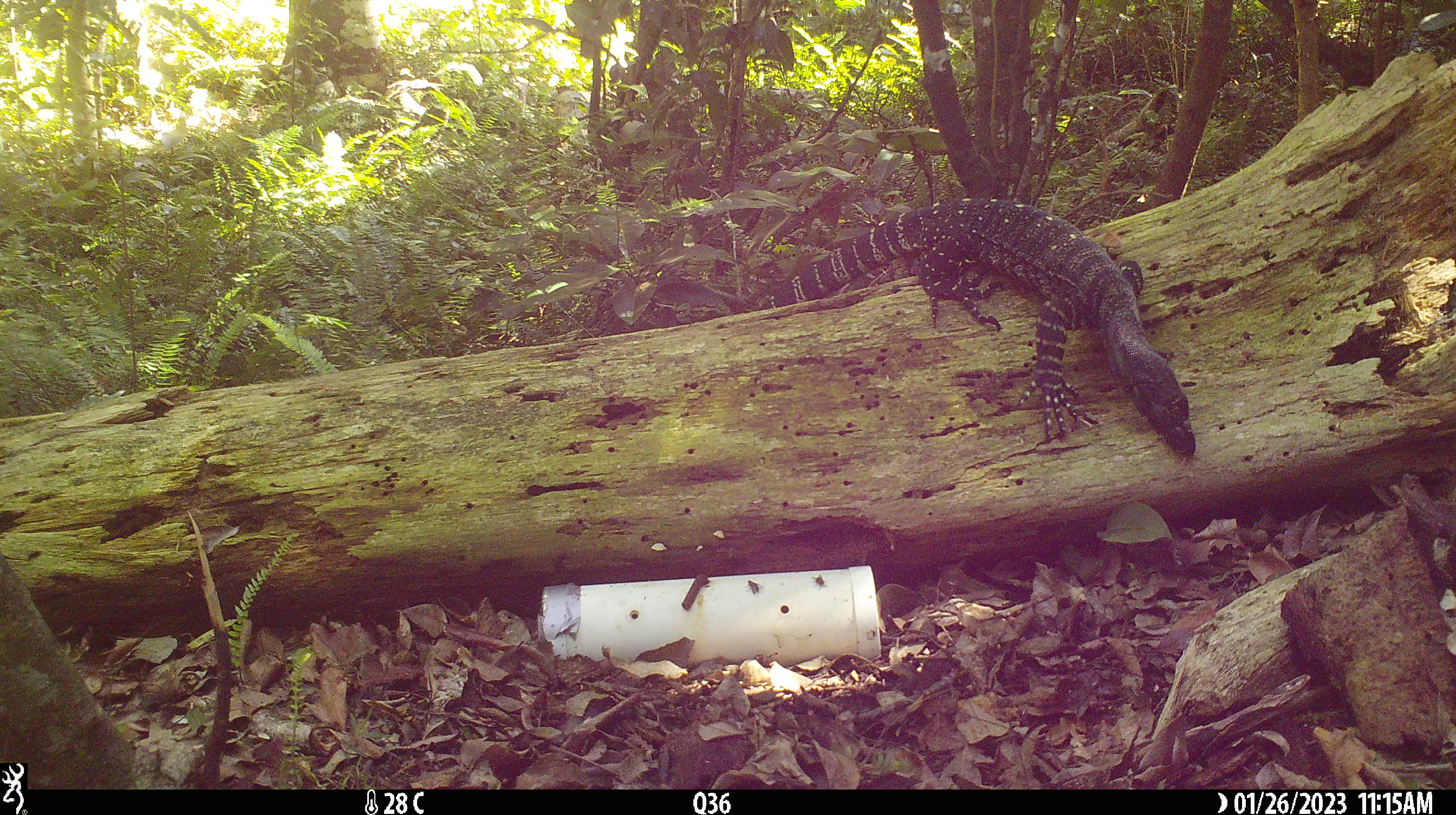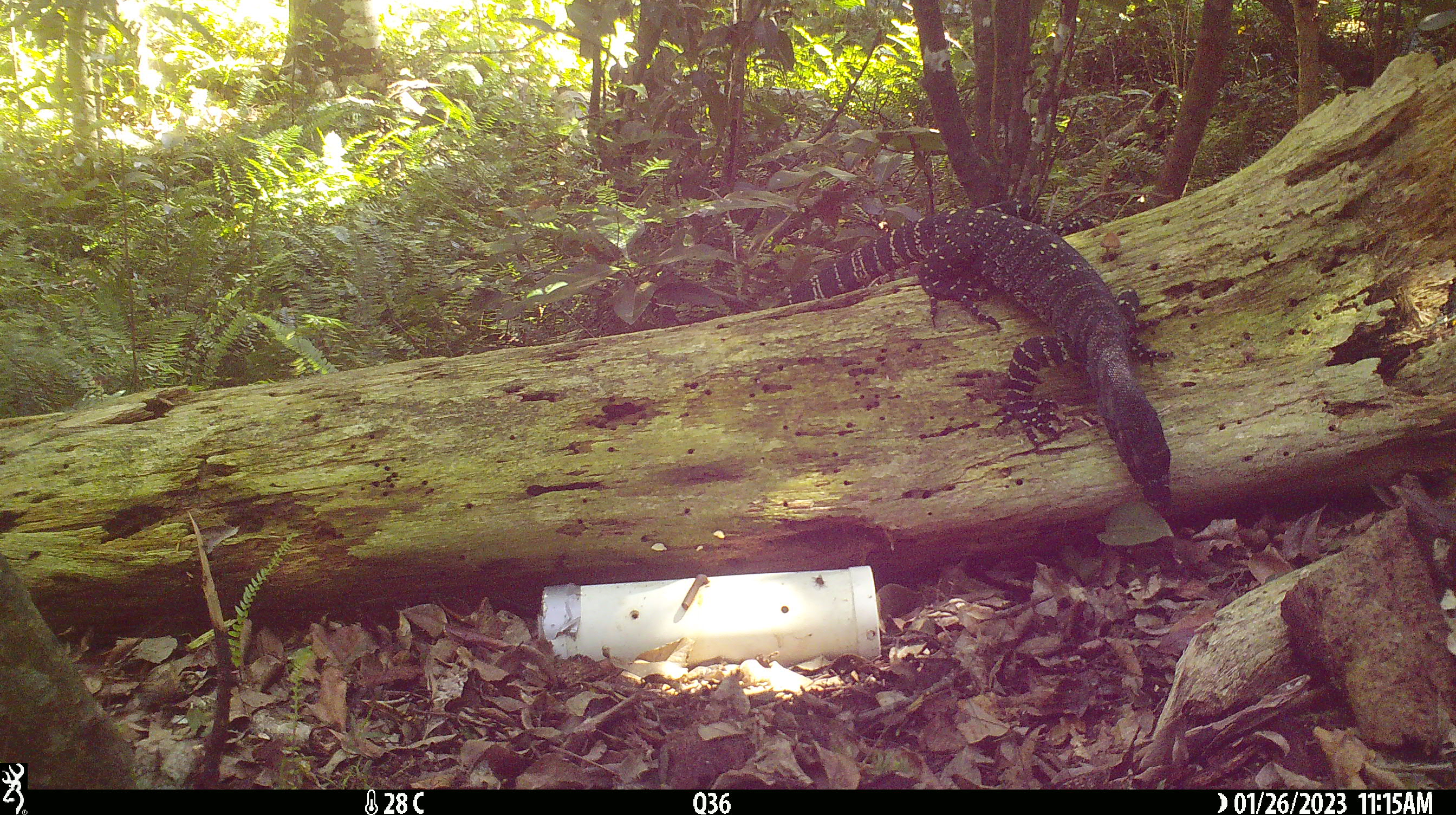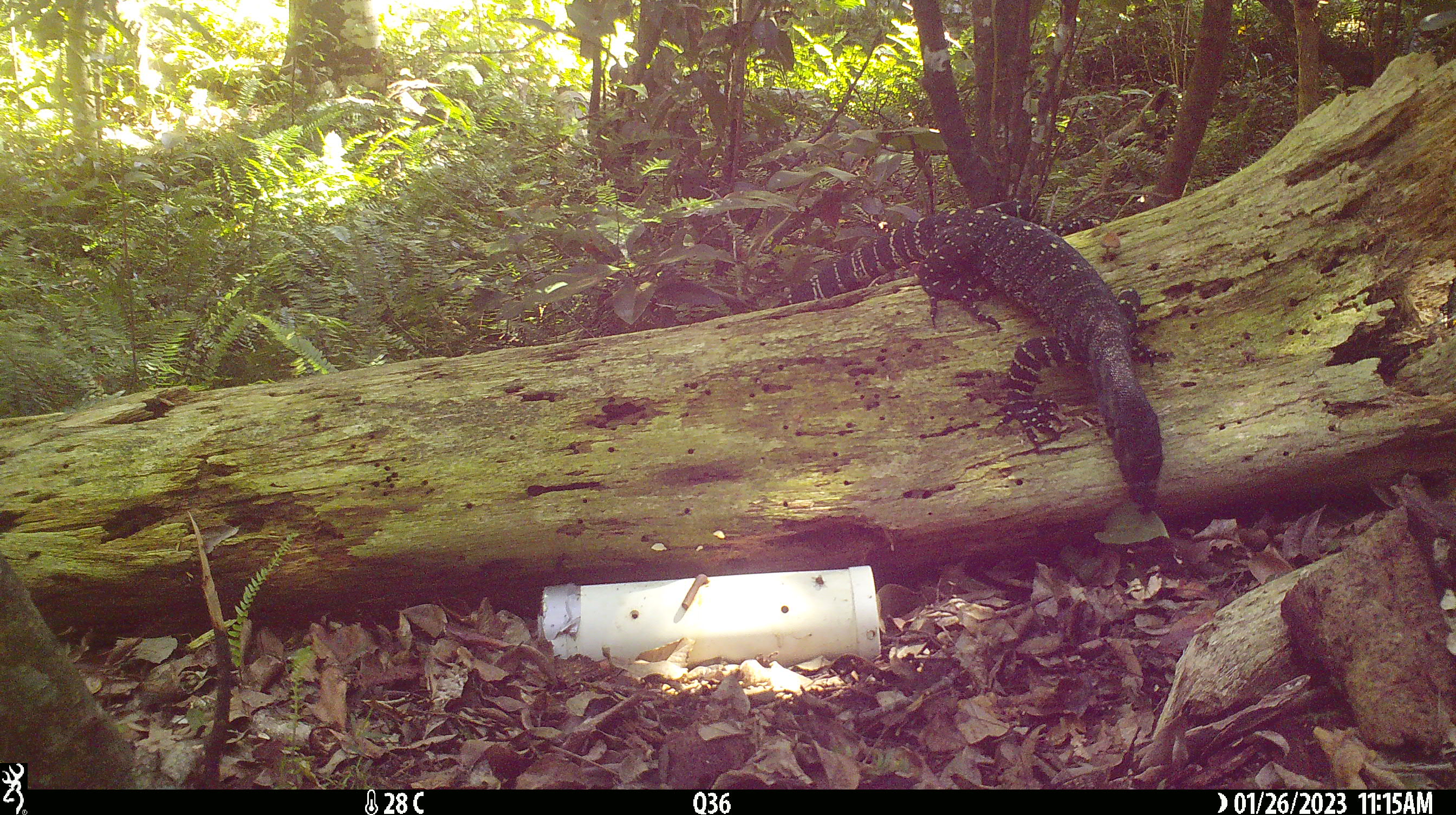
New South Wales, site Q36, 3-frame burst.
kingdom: Animalia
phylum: Chordata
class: Reptilia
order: Squamata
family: Varanidae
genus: Varanus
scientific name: Varanus varius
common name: lace monitor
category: goanna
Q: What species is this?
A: Goanna (lace monitor) (Varanus varius).